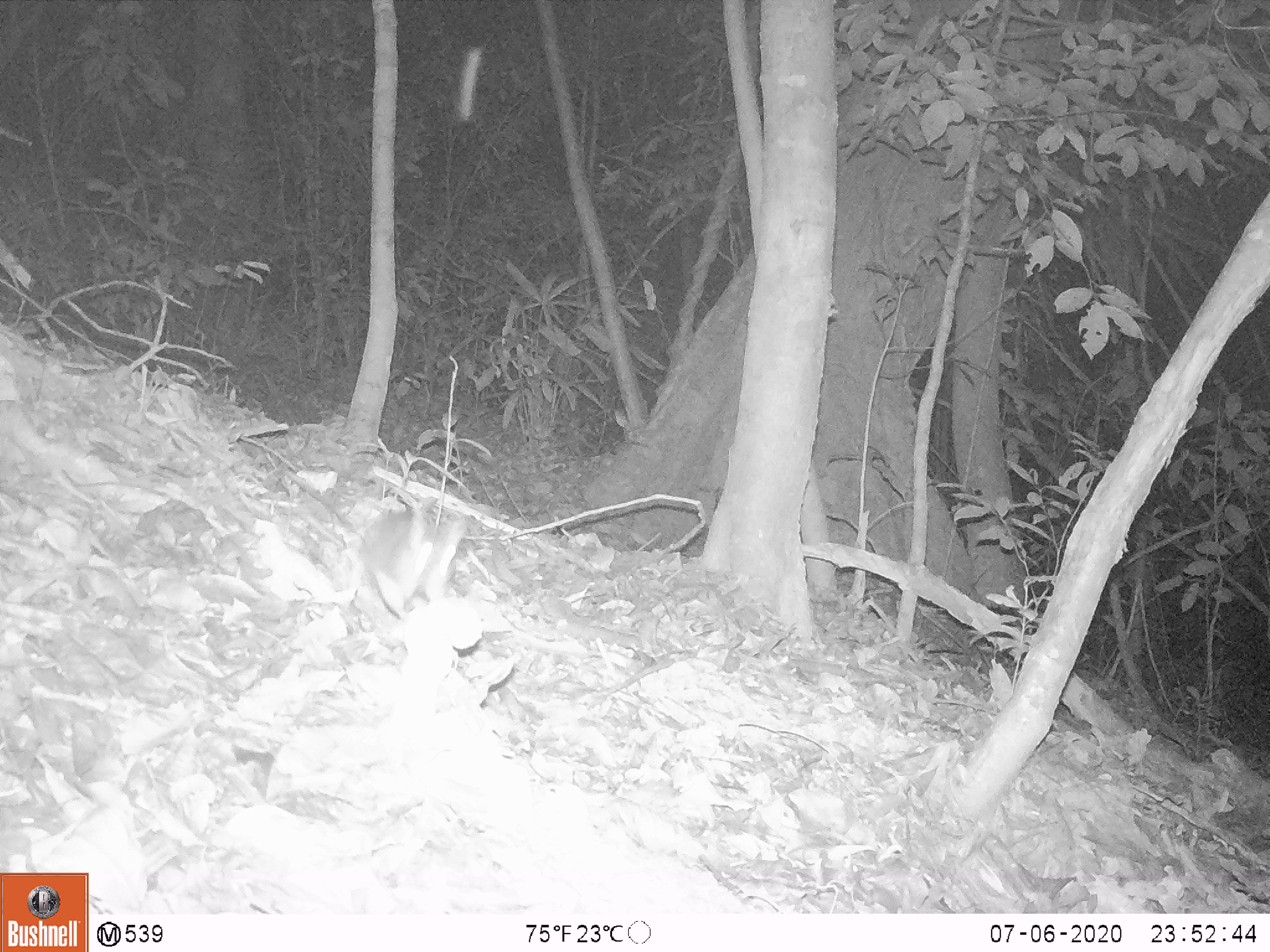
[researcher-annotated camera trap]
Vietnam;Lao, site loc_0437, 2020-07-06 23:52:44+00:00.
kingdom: Animalia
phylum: Chordata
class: Mammalia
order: Rodentia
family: Muridae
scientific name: Muridae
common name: old-world mice and rats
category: unidentified murid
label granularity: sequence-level